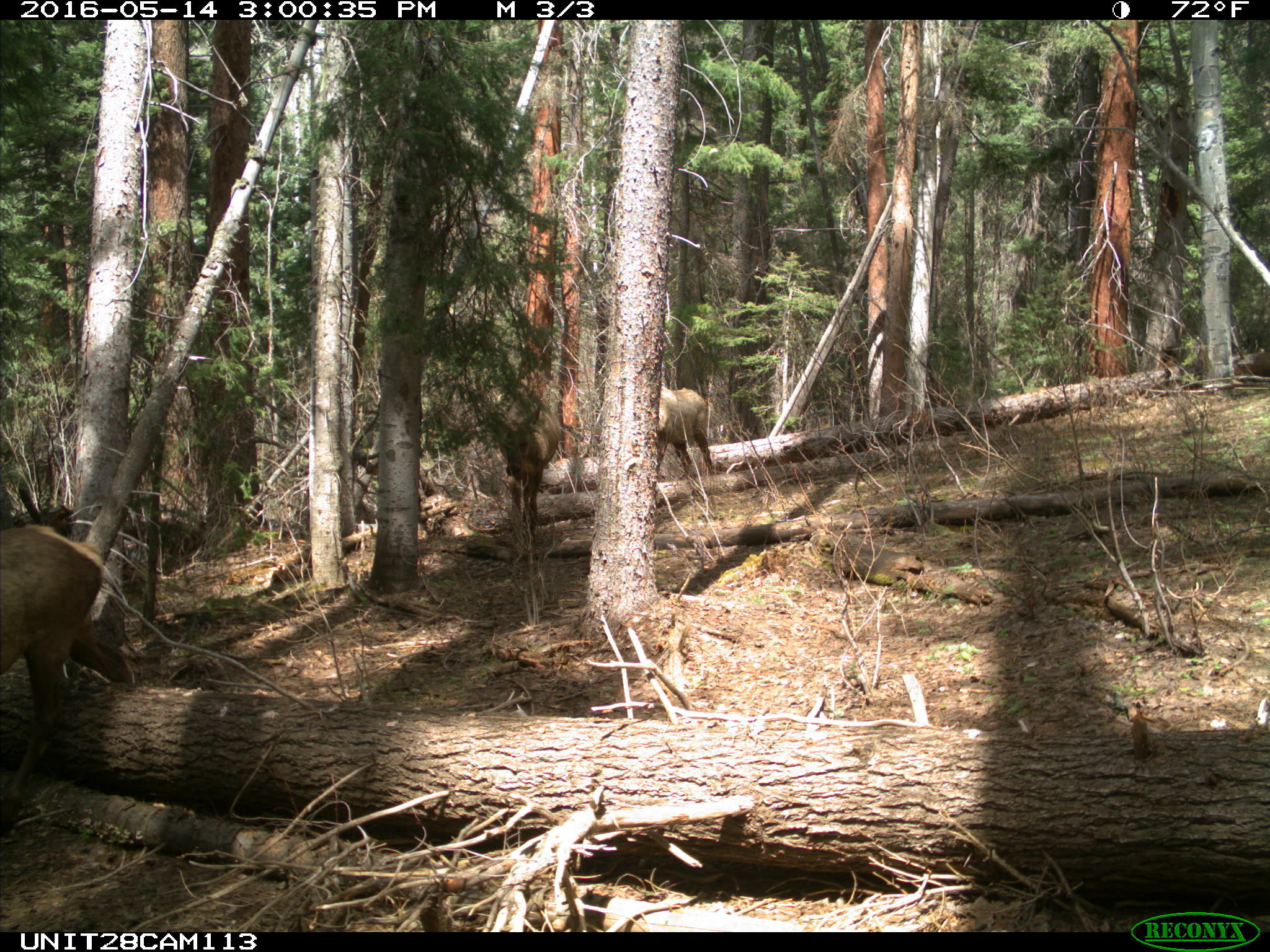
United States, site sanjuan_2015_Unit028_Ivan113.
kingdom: Animalia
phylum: Chordata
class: Mammalia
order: Artiodactyla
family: Cervidae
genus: Cervus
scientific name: Cervus elaphus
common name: red deer